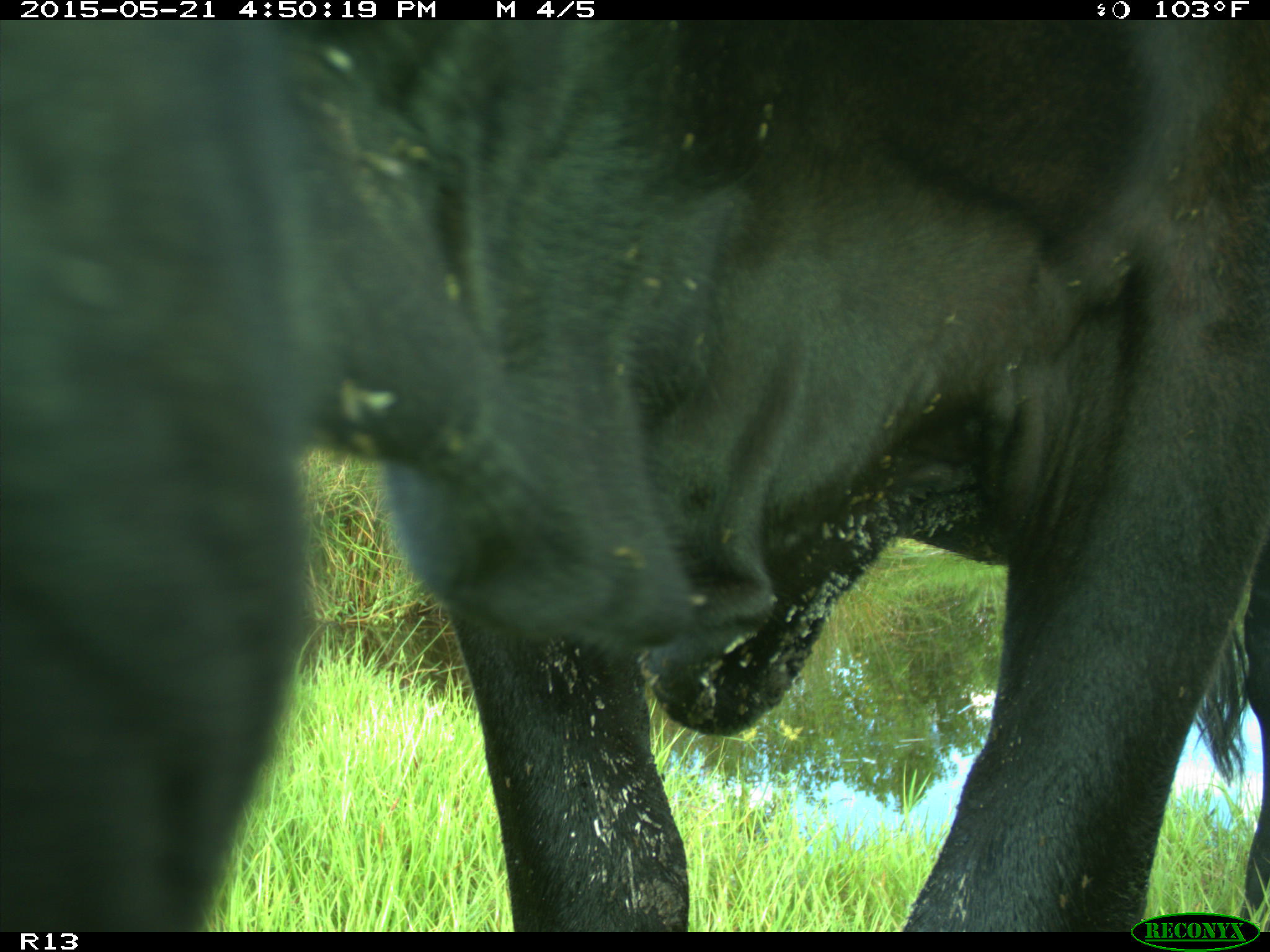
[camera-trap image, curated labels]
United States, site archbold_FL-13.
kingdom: Animalia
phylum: Chordata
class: Mammalia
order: Artiodactyla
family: Bovidae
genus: Bos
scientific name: Bos taurus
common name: domestic cow